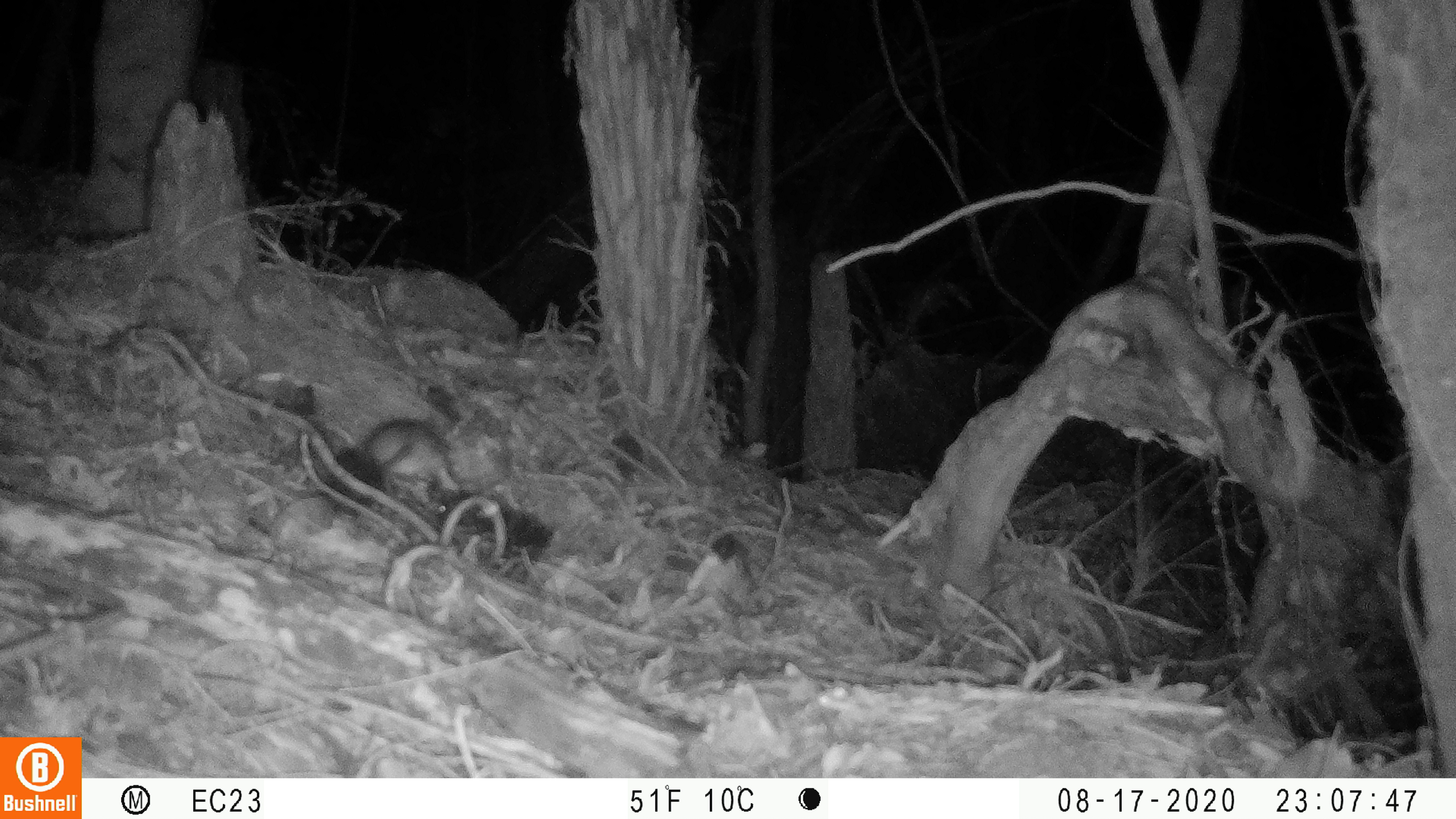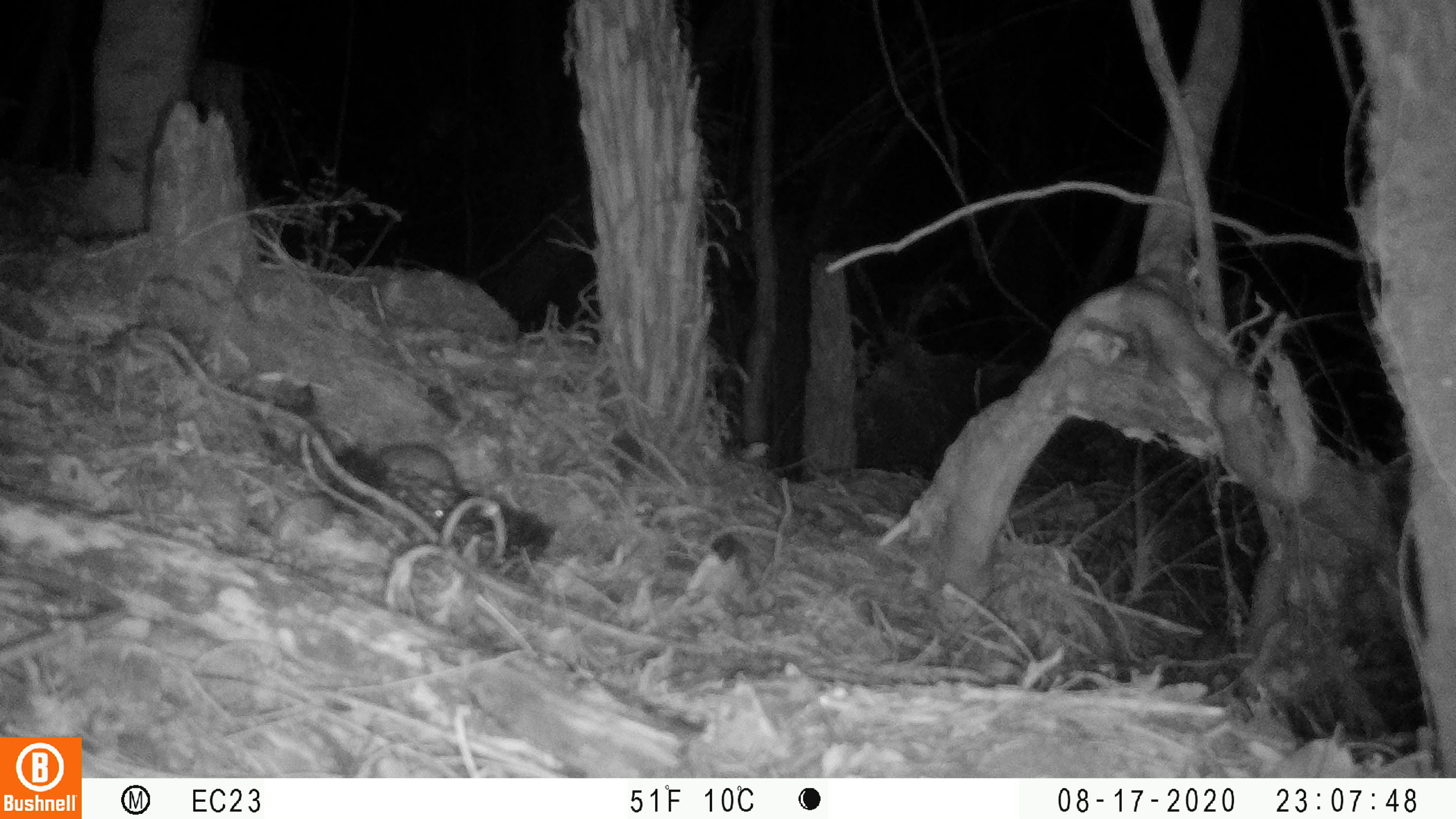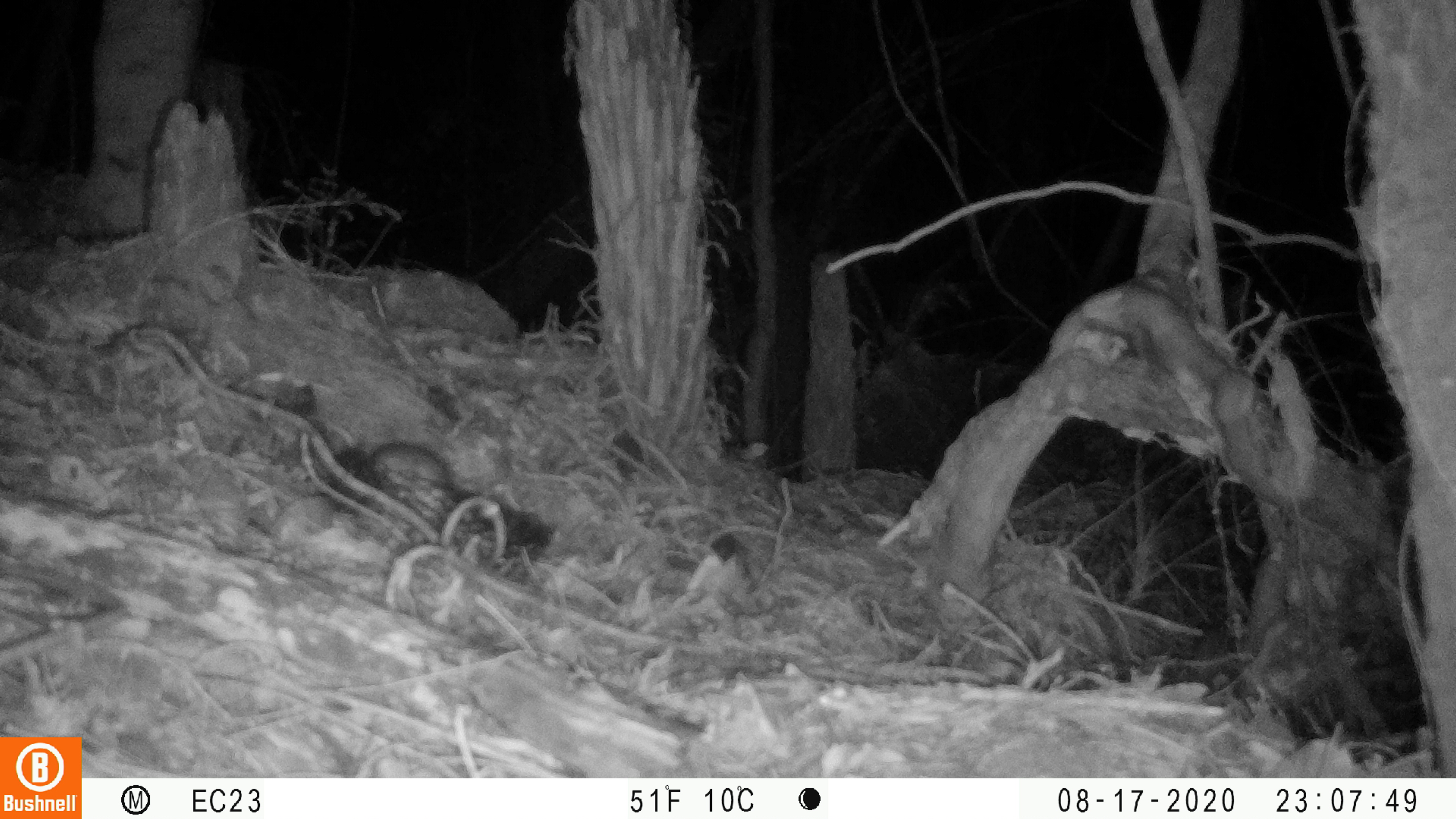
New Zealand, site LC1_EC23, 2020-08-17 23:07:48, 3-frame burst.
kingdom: Animalia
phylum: Chordata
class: Mammalia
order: Rodentia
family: Muridae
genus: Rattus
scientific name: Rattus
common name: rat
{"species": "rat (Rattus)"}